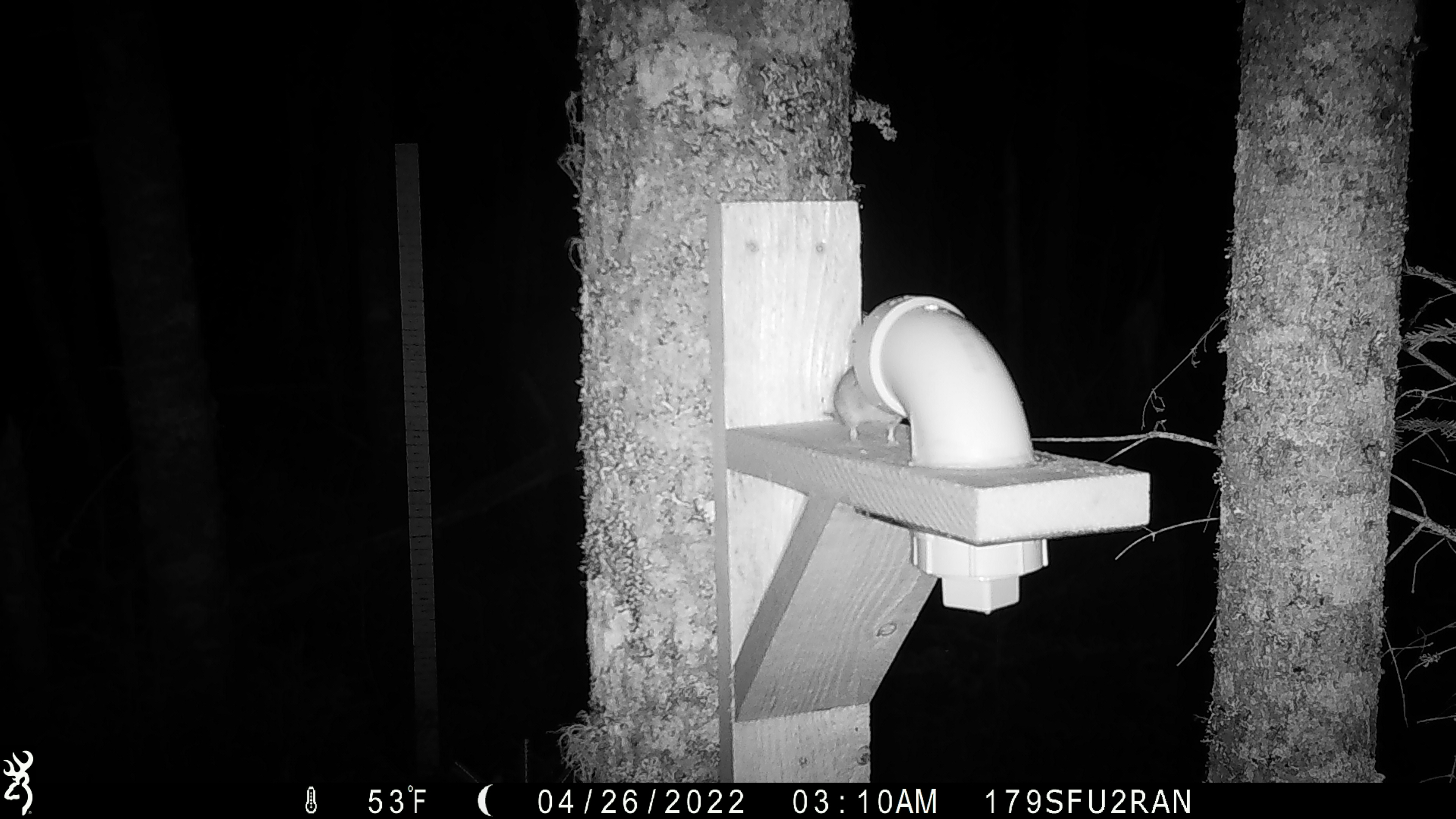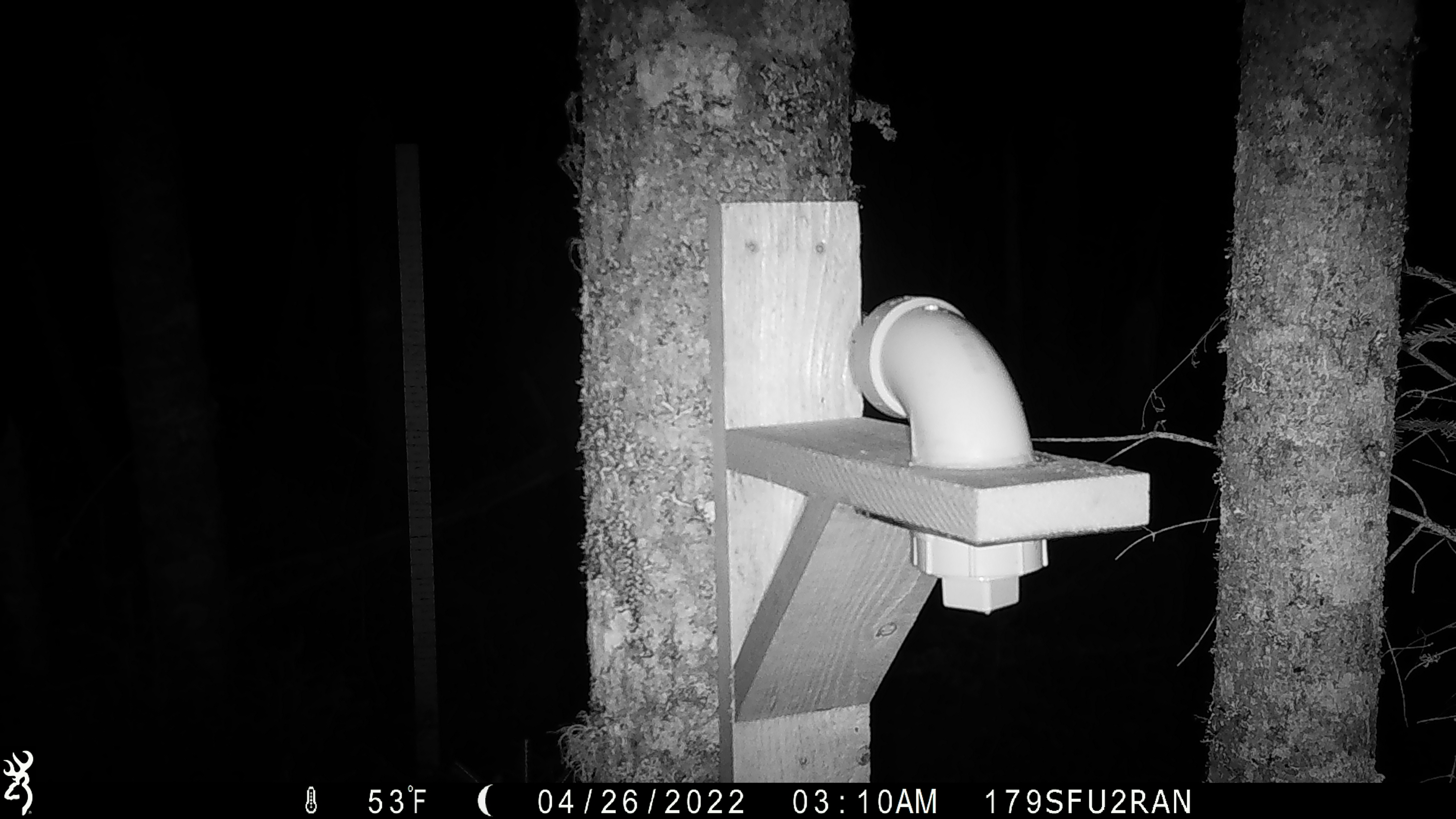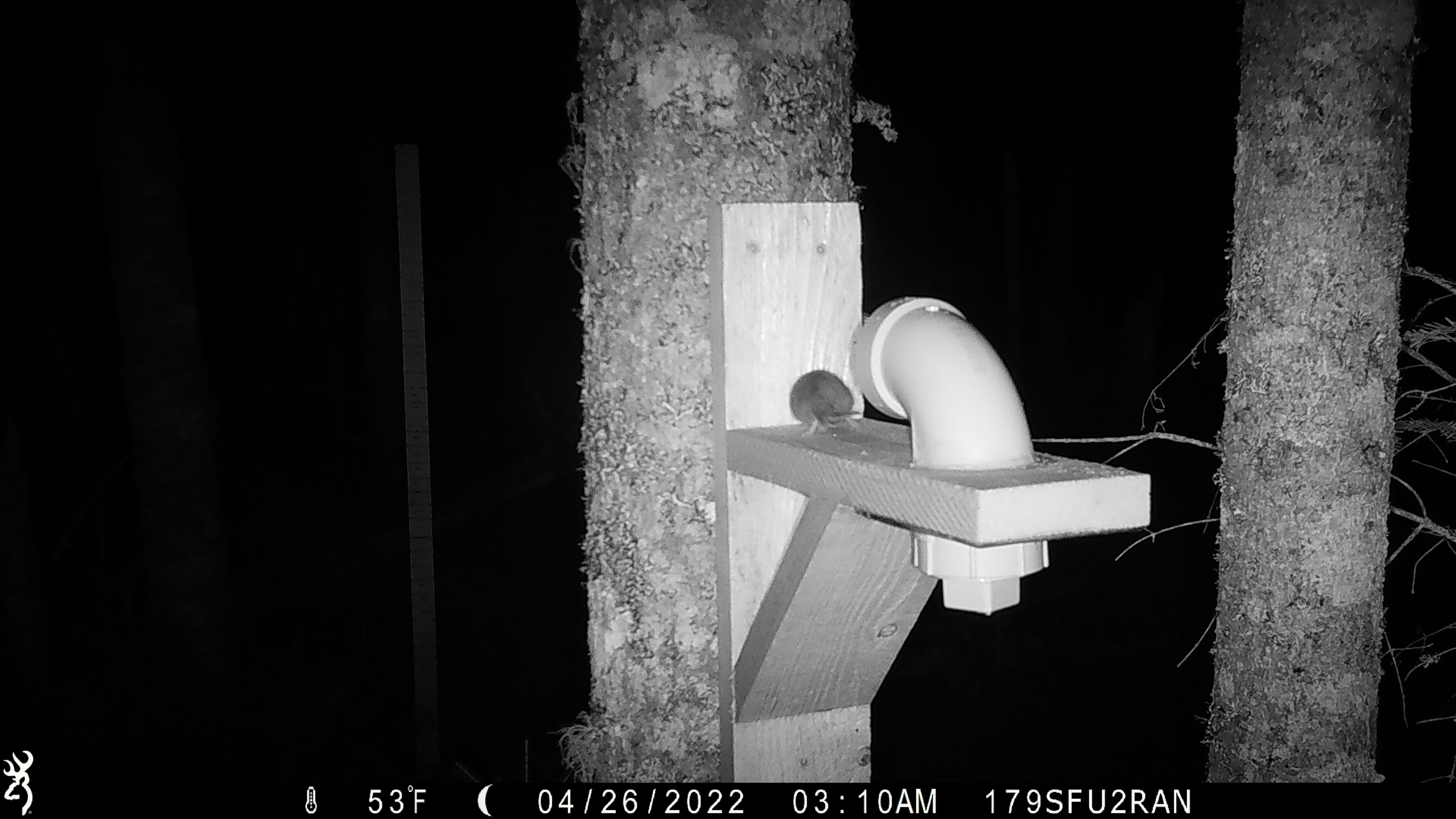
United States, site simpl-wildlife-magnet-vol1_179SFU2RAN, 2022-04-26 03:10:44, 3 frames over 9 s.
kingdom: Animalia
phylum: Chordata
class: Mammalia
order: Rodentia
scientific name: Rodentia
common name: mouse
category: mouse sp.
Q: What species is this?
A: Mouse sp. (mouse) (Rodentia).